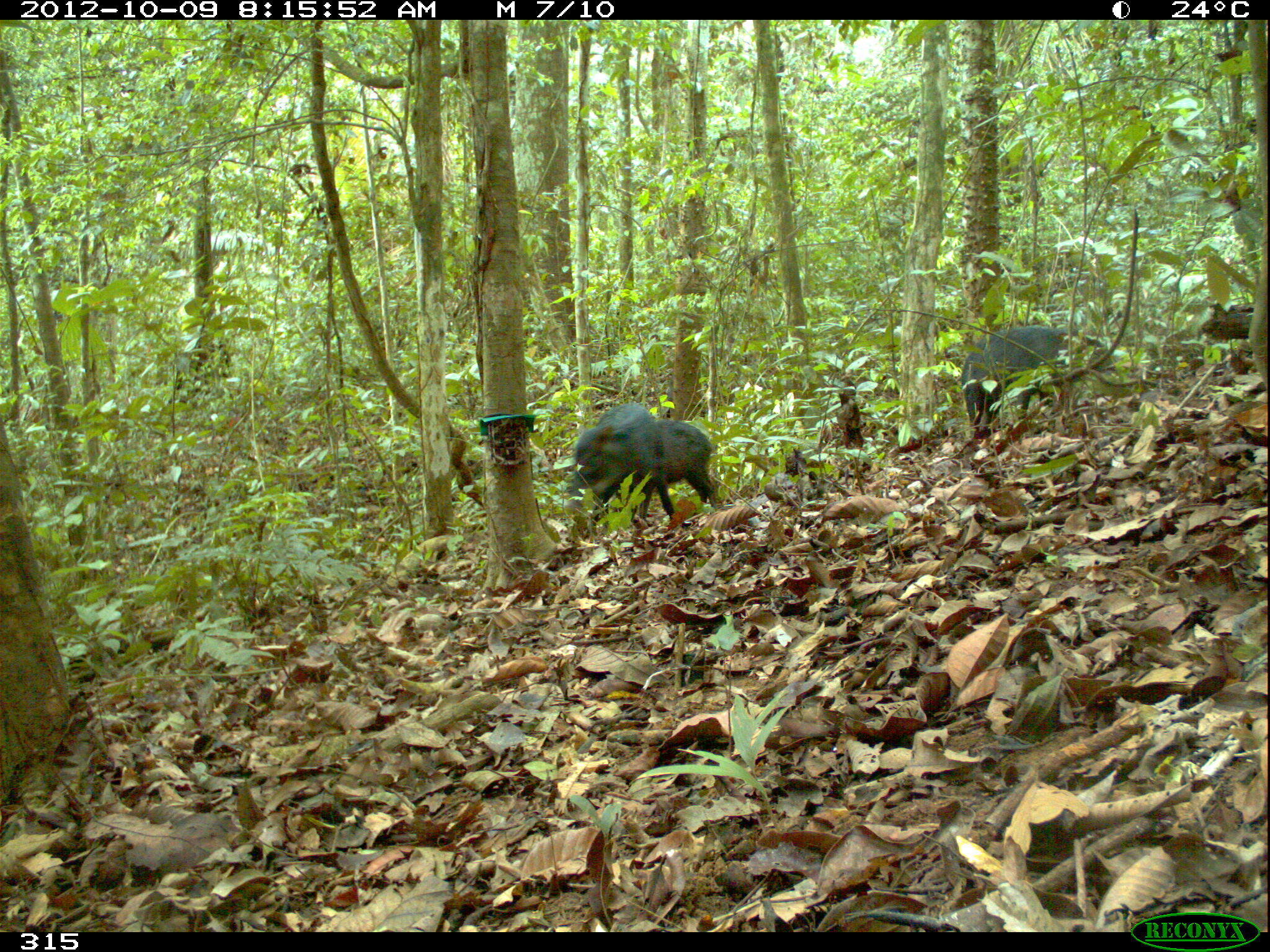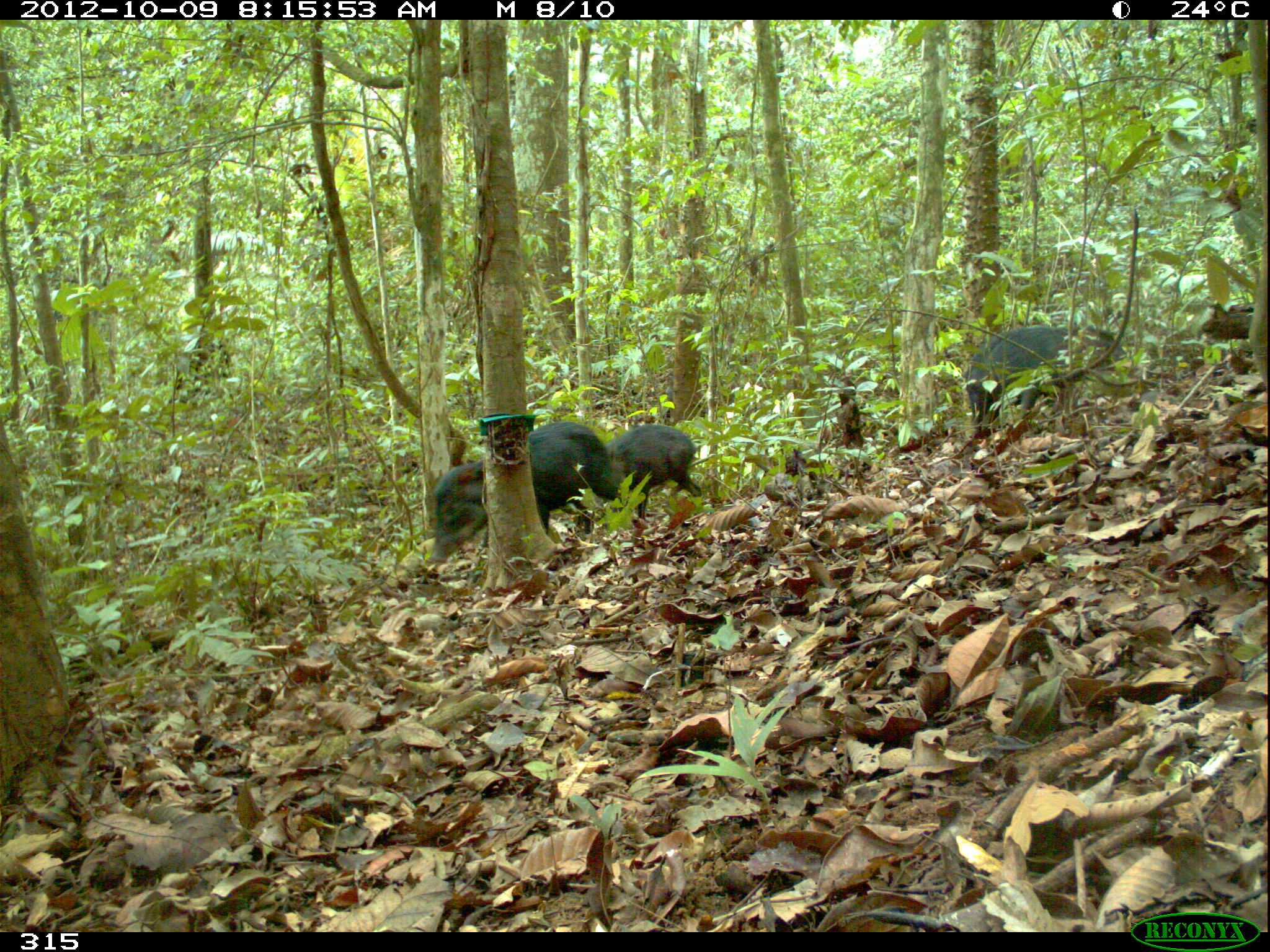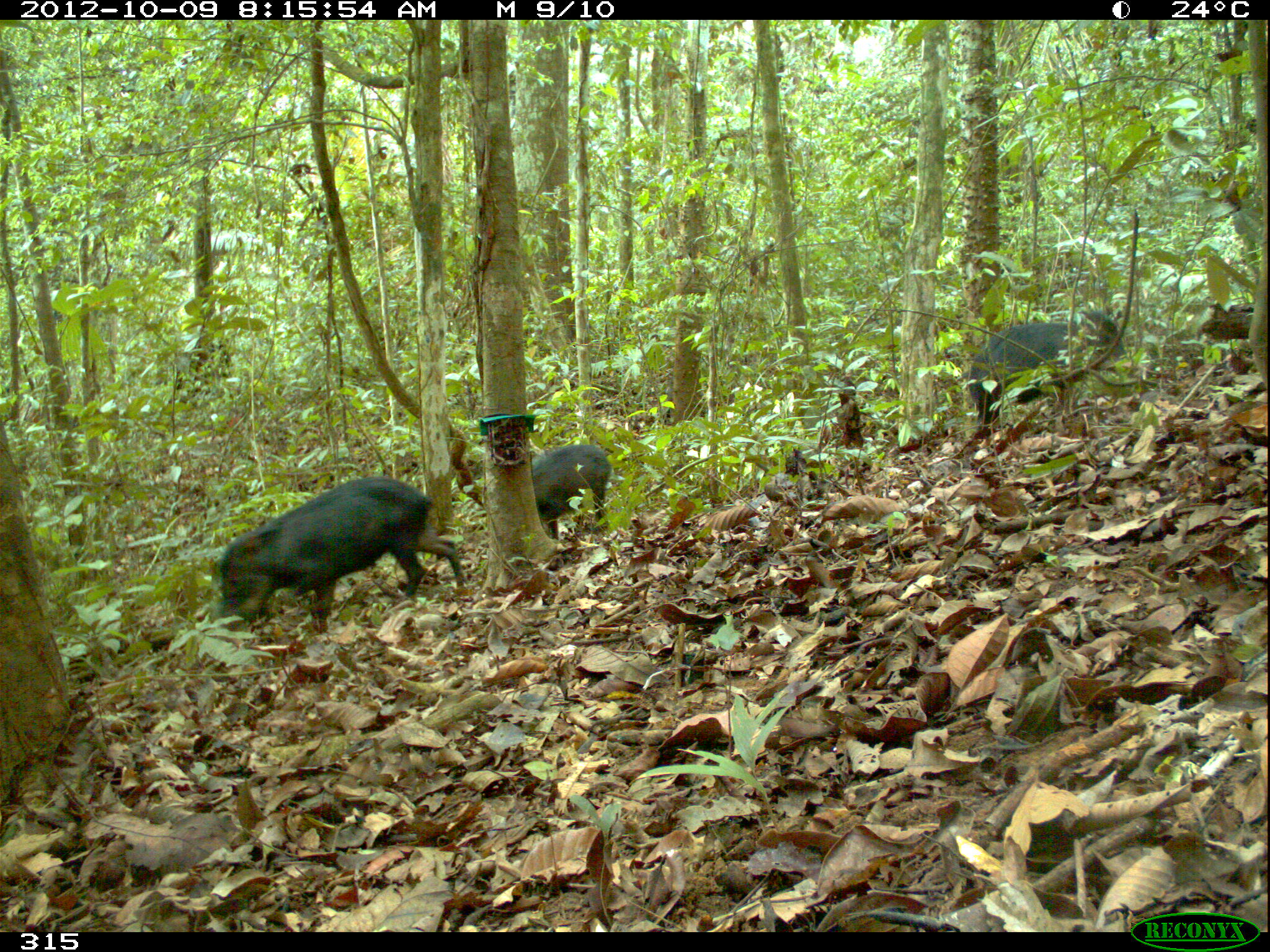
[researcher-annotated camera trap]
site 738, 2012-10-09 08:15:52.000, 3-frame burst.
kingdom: Animalia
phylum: Chordata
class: Mammalia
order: Artiodactyla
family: Tayassuidae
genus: Tayassu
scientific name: Tayassu pecari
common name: white-lipped peccary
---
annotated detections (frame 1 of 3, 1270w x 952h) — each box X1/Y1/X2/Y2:
tayassu pecari: 959/324/1098/428; 569/398/673/529; 630/418/715/526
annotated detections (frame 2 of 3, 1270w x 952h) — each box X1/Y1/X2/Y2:
tayassu pecari: 425/418/624/567; 964/325/1129/426; 602/424/703/520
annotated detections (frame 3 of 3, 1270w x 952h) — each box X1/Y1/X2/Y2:
tayassu pecari: 216/472/462/632; 964/308/1125/431; 529/442/612/539